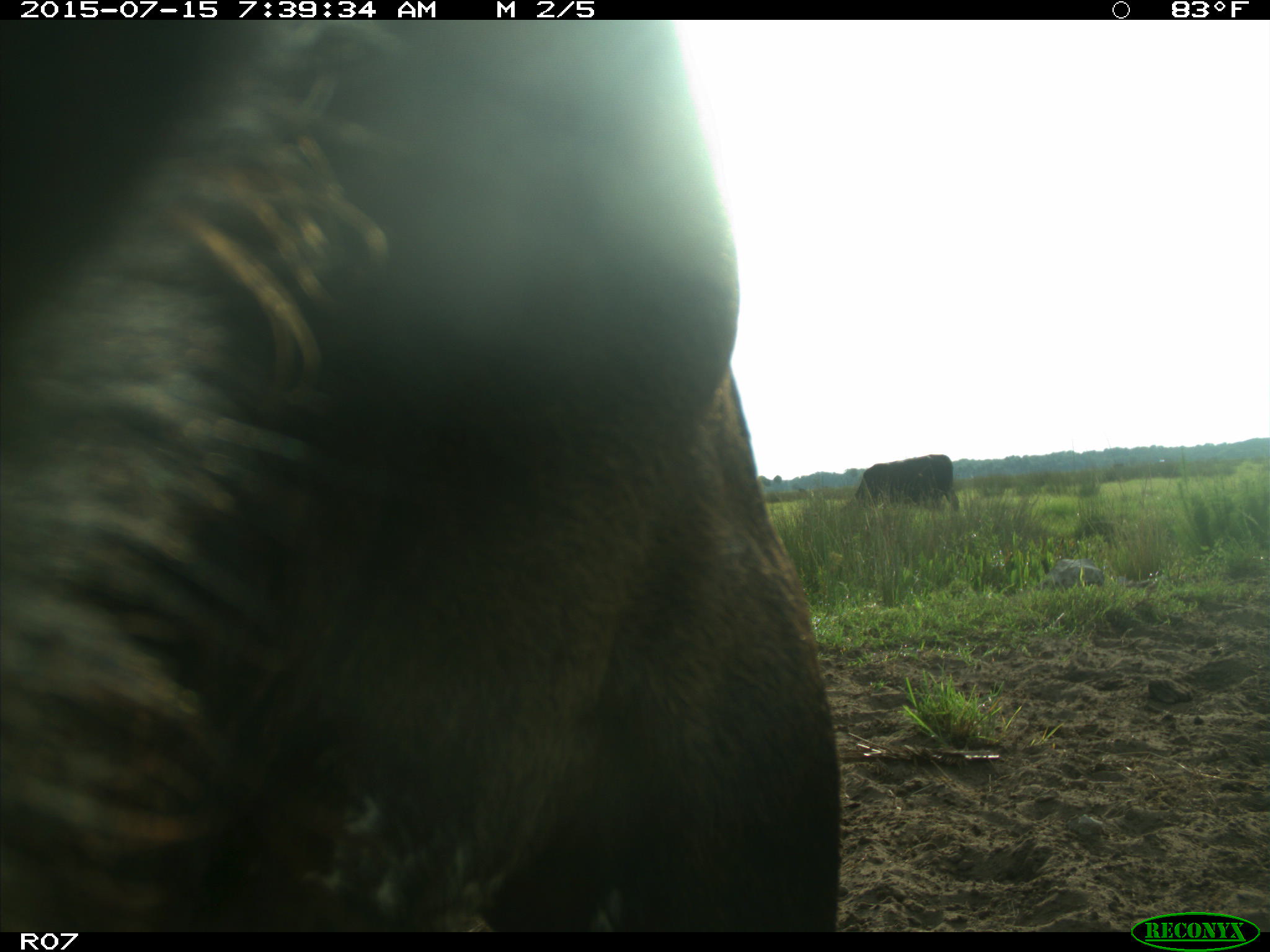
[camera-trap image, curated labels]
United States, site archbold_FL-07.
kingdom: Animalia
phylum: Chordata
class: Mammalia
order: Artiodactyla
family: Bovidae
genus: Bos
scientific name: Bos taurus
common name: domestic cow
Bos taurus (domestic cow).